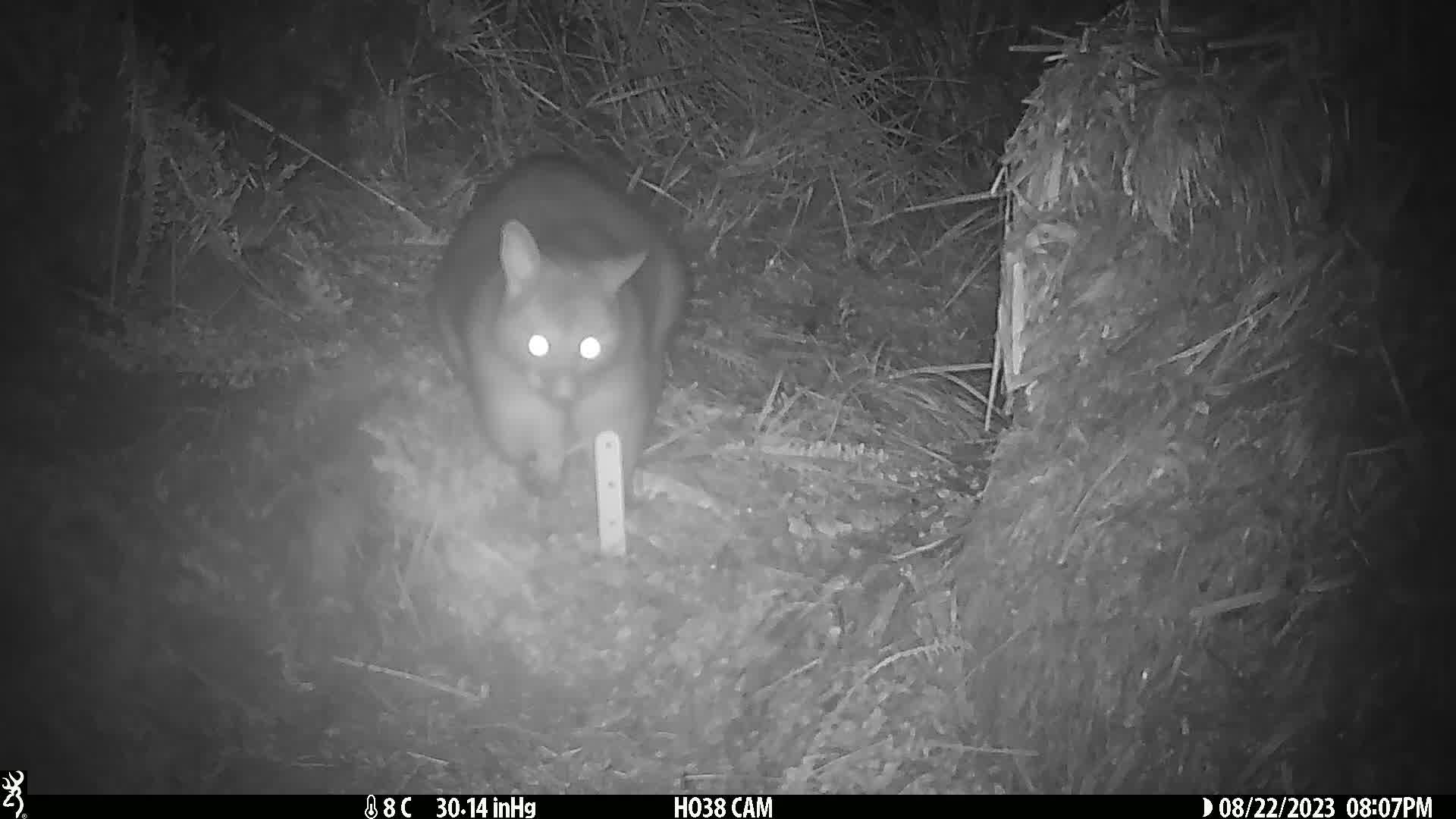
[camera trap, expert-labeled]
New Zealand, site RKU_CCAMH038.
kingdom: Animalia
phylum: Chordata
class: Mammalia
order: Diprotodontia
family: Phalangeridae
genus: Trichosurus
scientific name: Trichosurus vulpecula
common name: common brushtail possum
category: possum